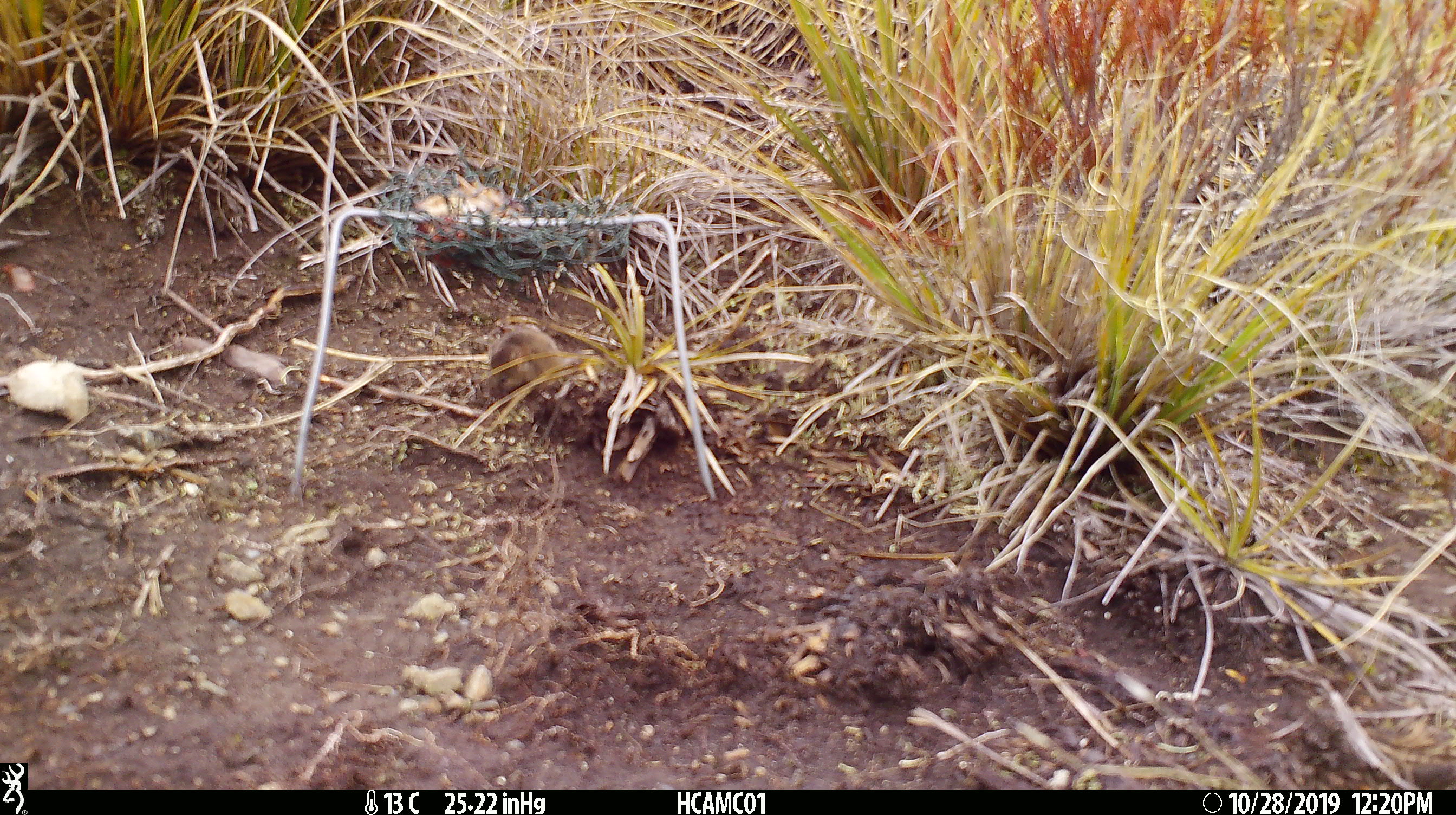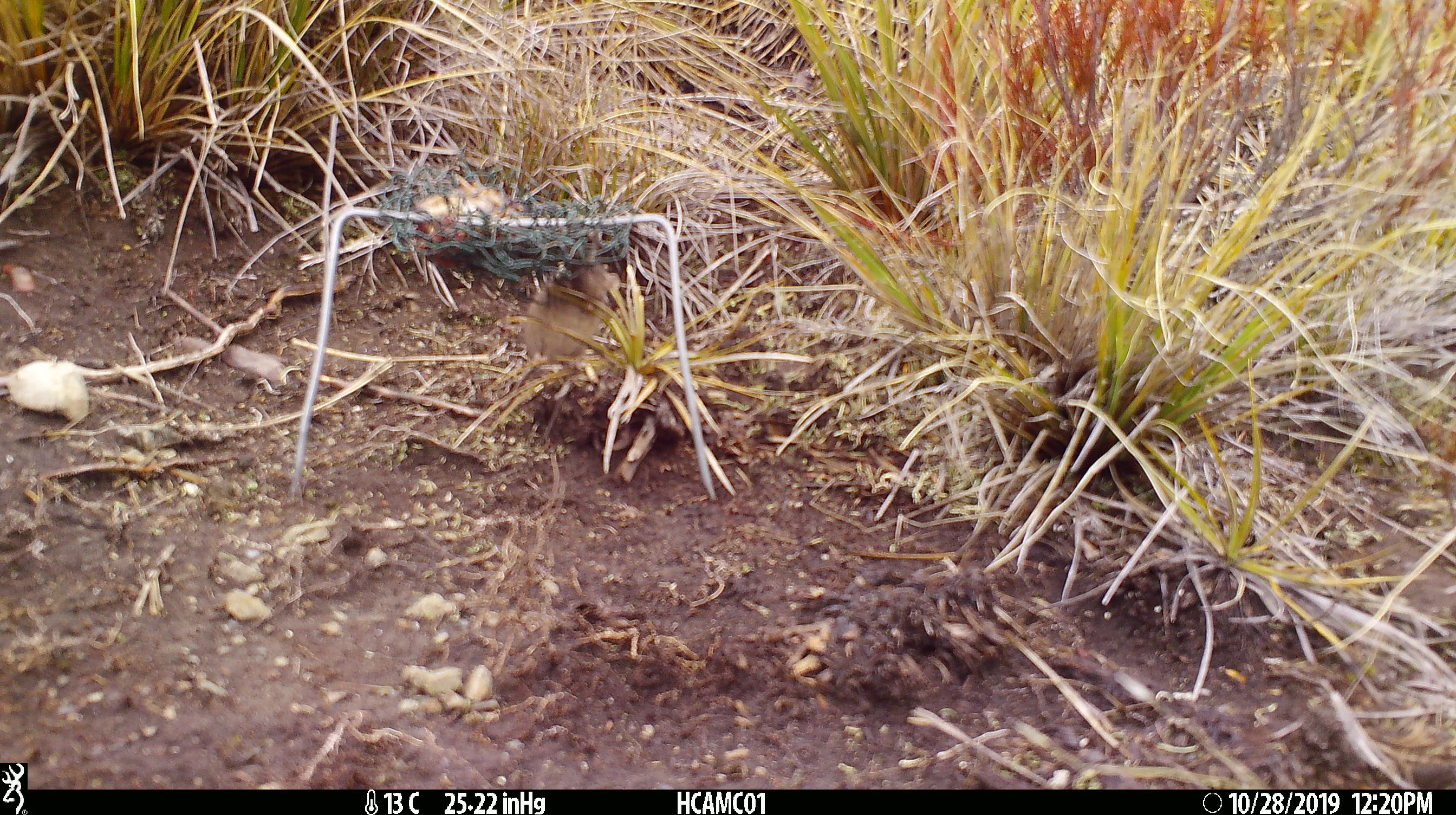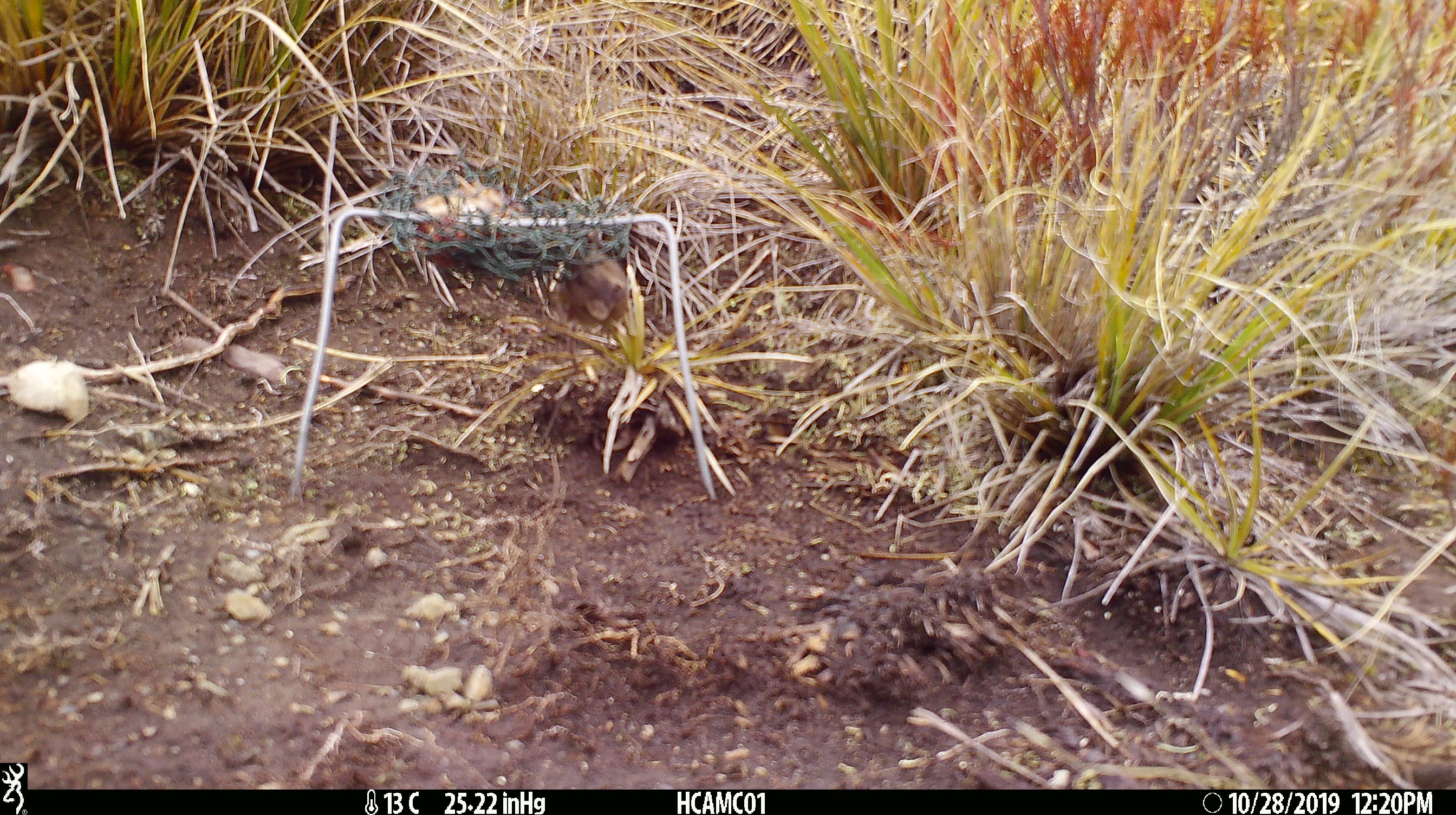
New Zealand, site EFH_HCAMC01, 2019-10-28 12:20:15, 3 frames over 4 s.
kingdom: Animalia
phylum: Chordata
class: Mammalia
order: Rodentia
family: Muridae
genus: Mus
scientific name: Mus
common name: mouse